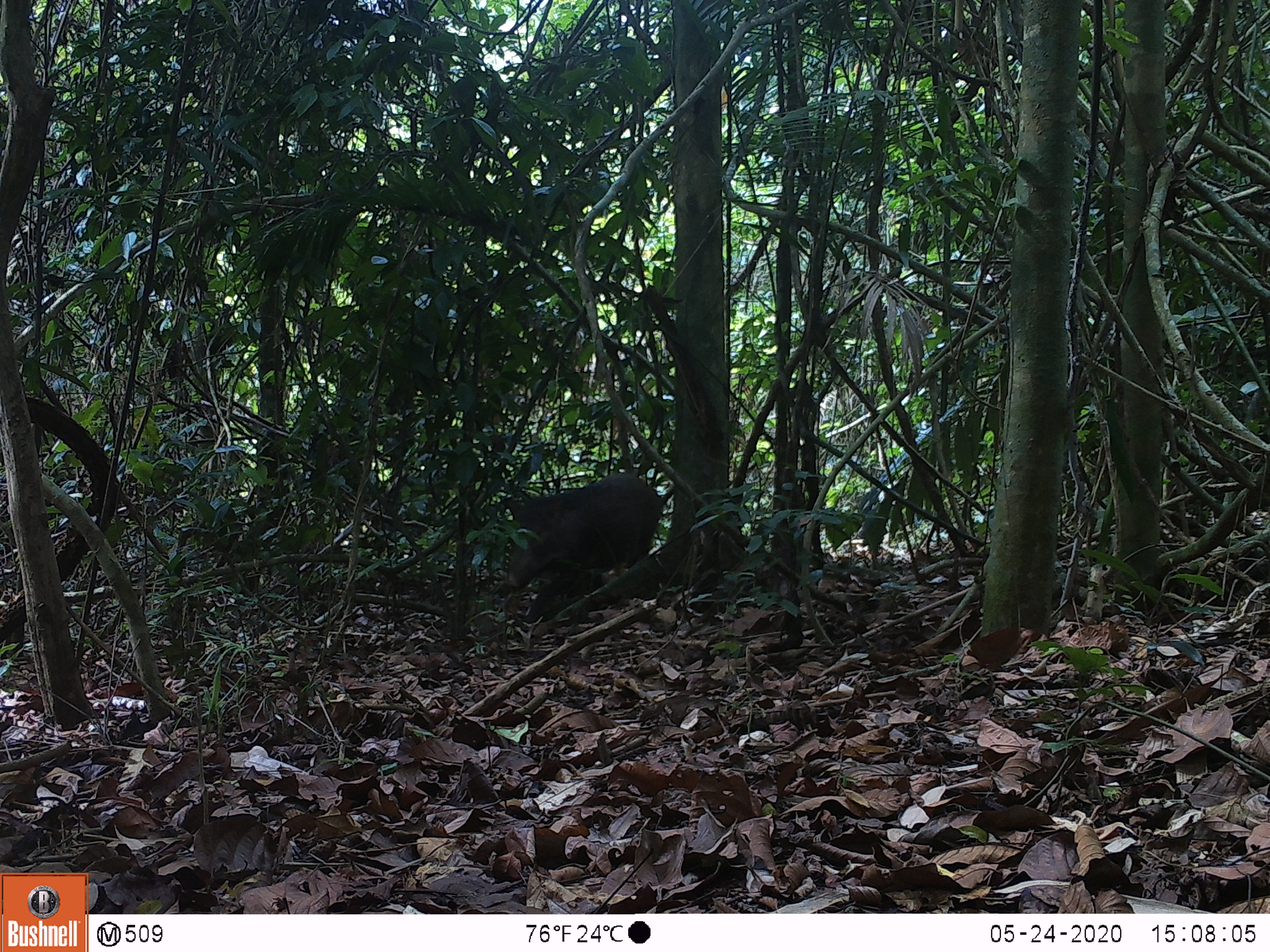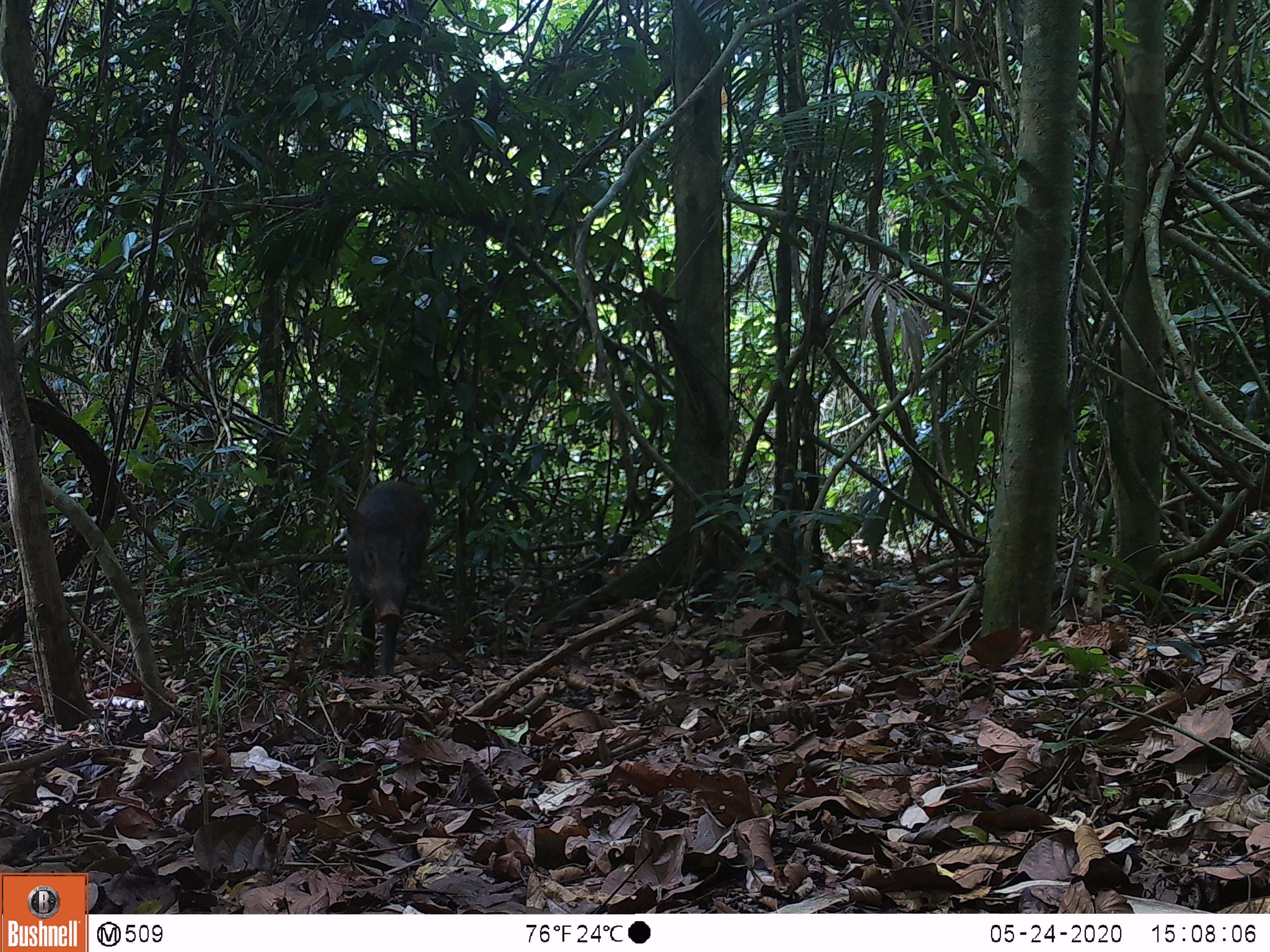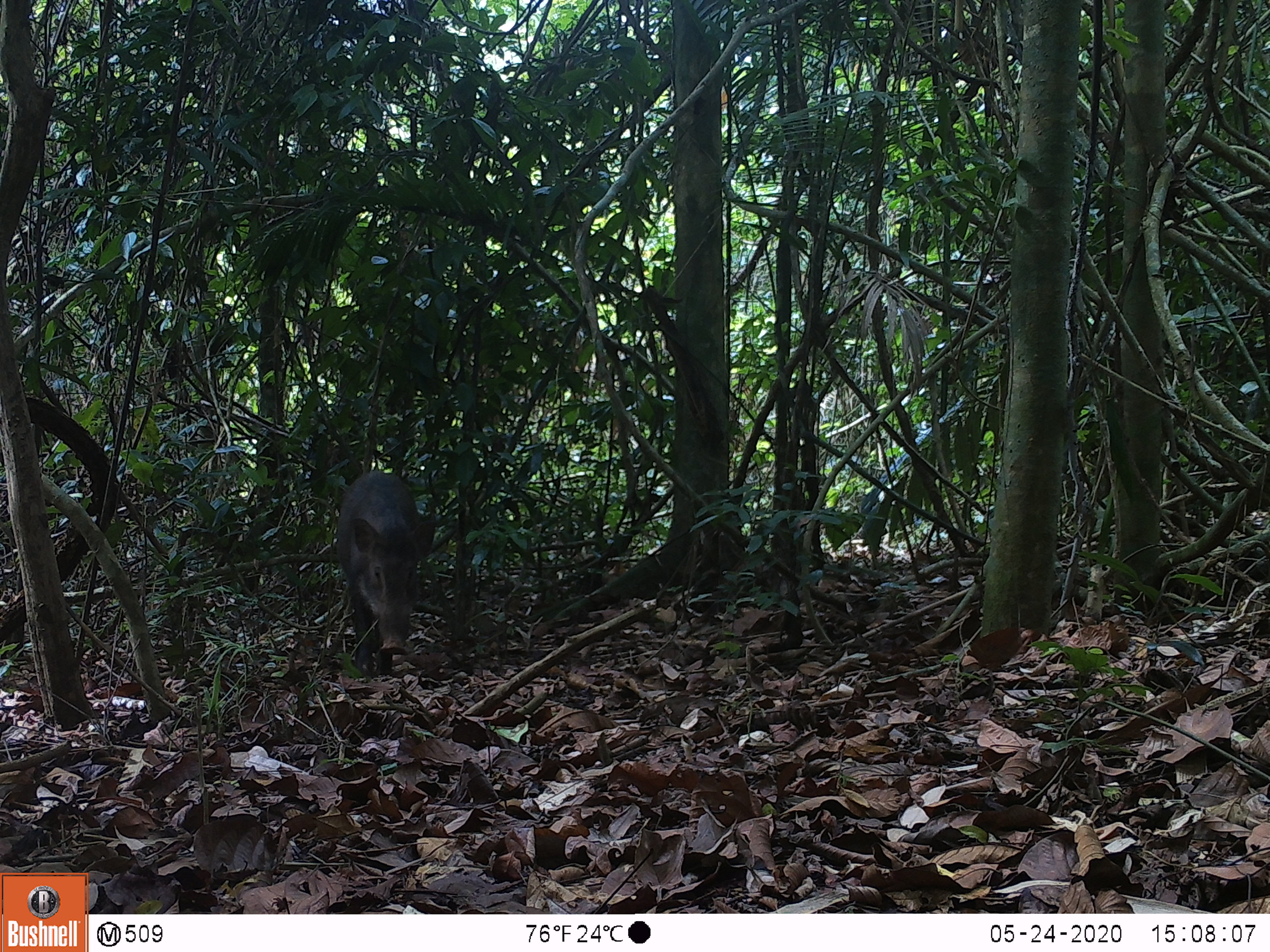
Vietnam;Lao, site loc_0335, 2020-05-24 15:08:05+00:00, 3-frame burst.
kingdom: Animalia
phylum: Chordata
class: Mammalia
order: Artiodactyla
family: Suidae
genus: Sus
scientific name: Sus scrofa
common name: eurasian wild pig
Eurasian wild pig (Sus scrofa). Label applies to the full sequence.